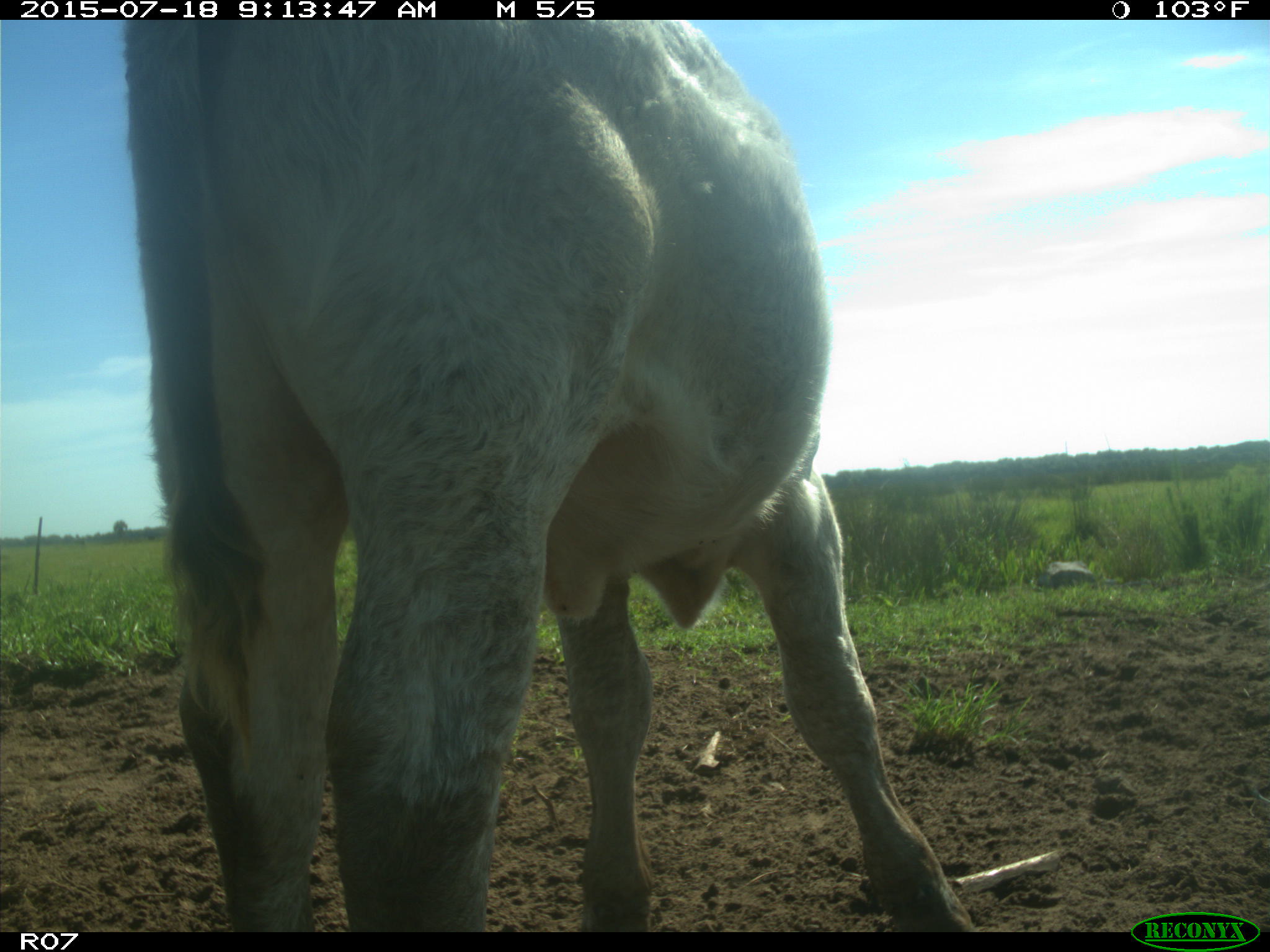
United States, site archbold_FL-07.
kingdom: Animalia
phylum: Chordata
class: Mammalia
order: Artiodactyla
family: Bovidae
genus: Bos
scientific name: Bos taurus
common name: domestic cow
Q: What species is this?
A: Bos taurus (domestic cow).